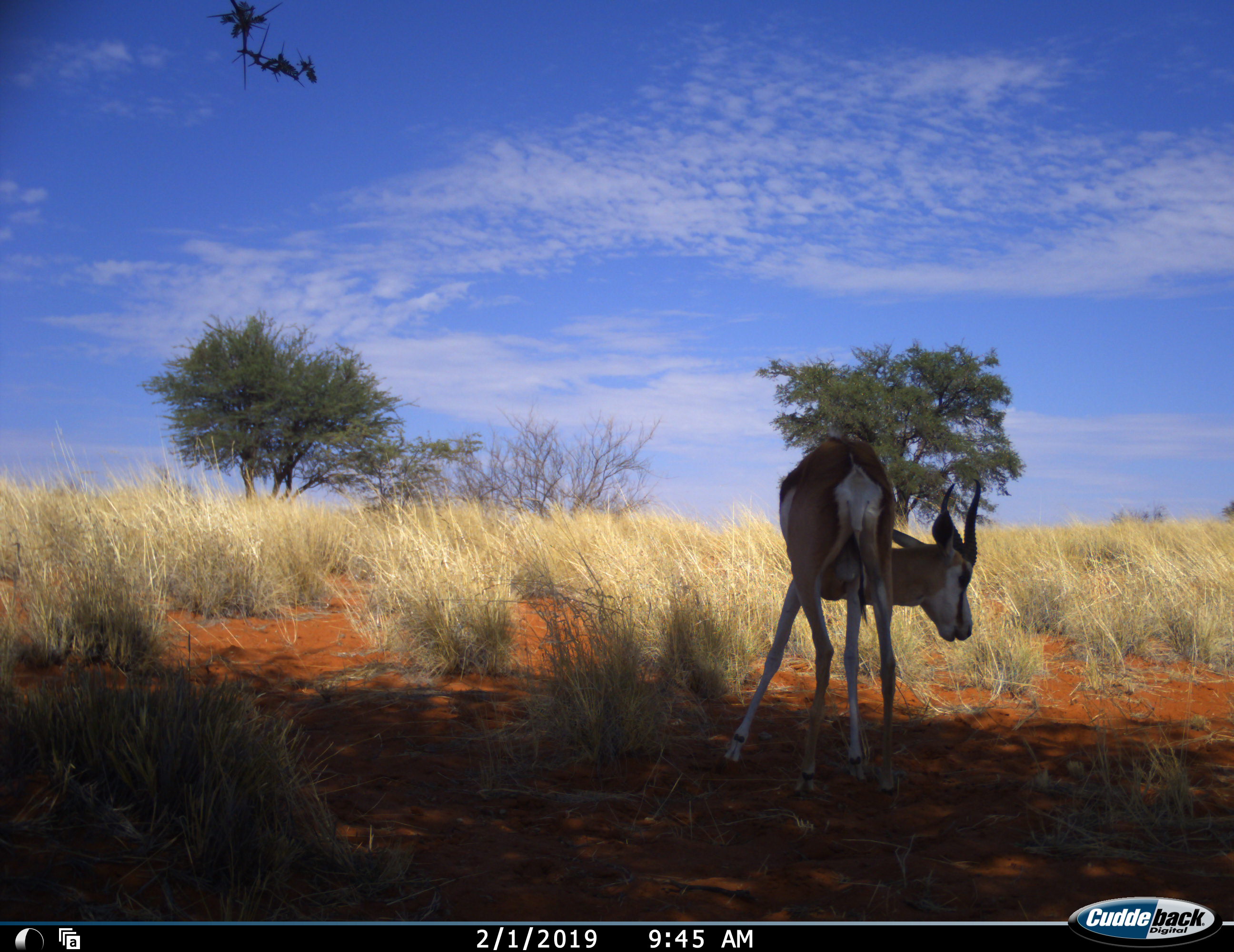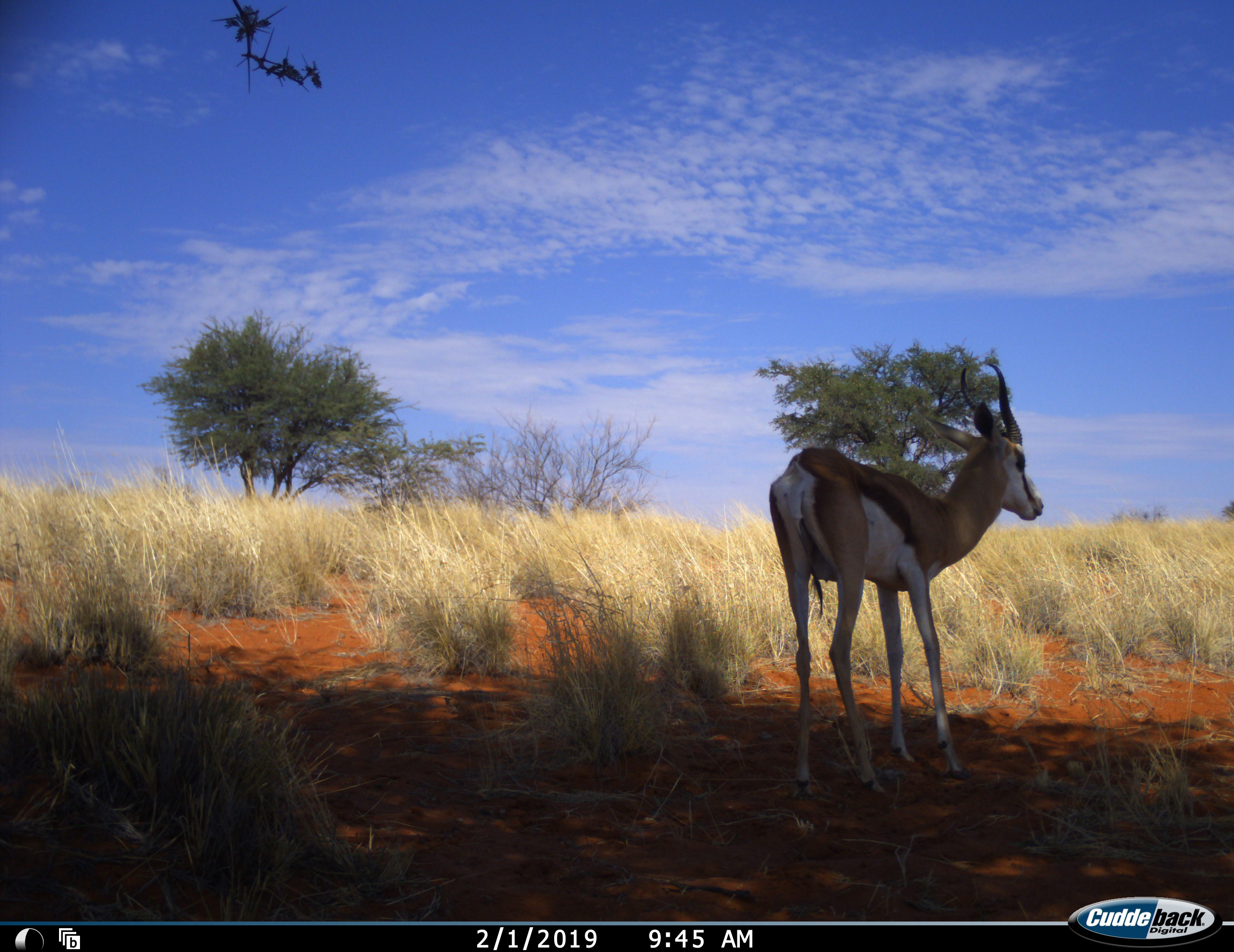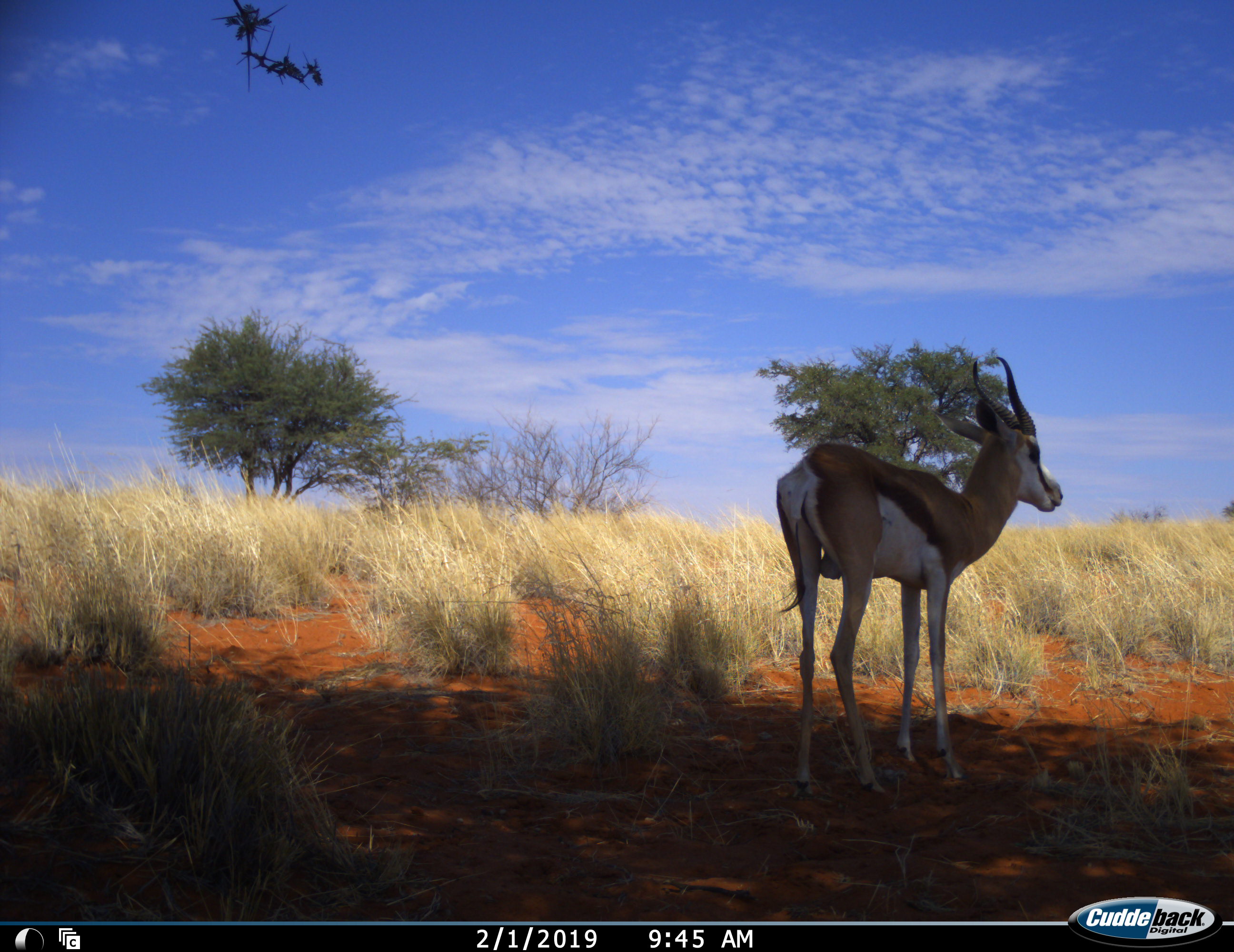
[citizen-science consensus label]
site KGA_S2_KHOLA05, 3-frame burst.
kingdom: Animalia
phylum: Chordata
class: Mammalia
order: Artiodactyla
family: Bovidae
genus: Antidorcas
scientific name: Antidorcas marsupialis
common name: springbok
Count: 1.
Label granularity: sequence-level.